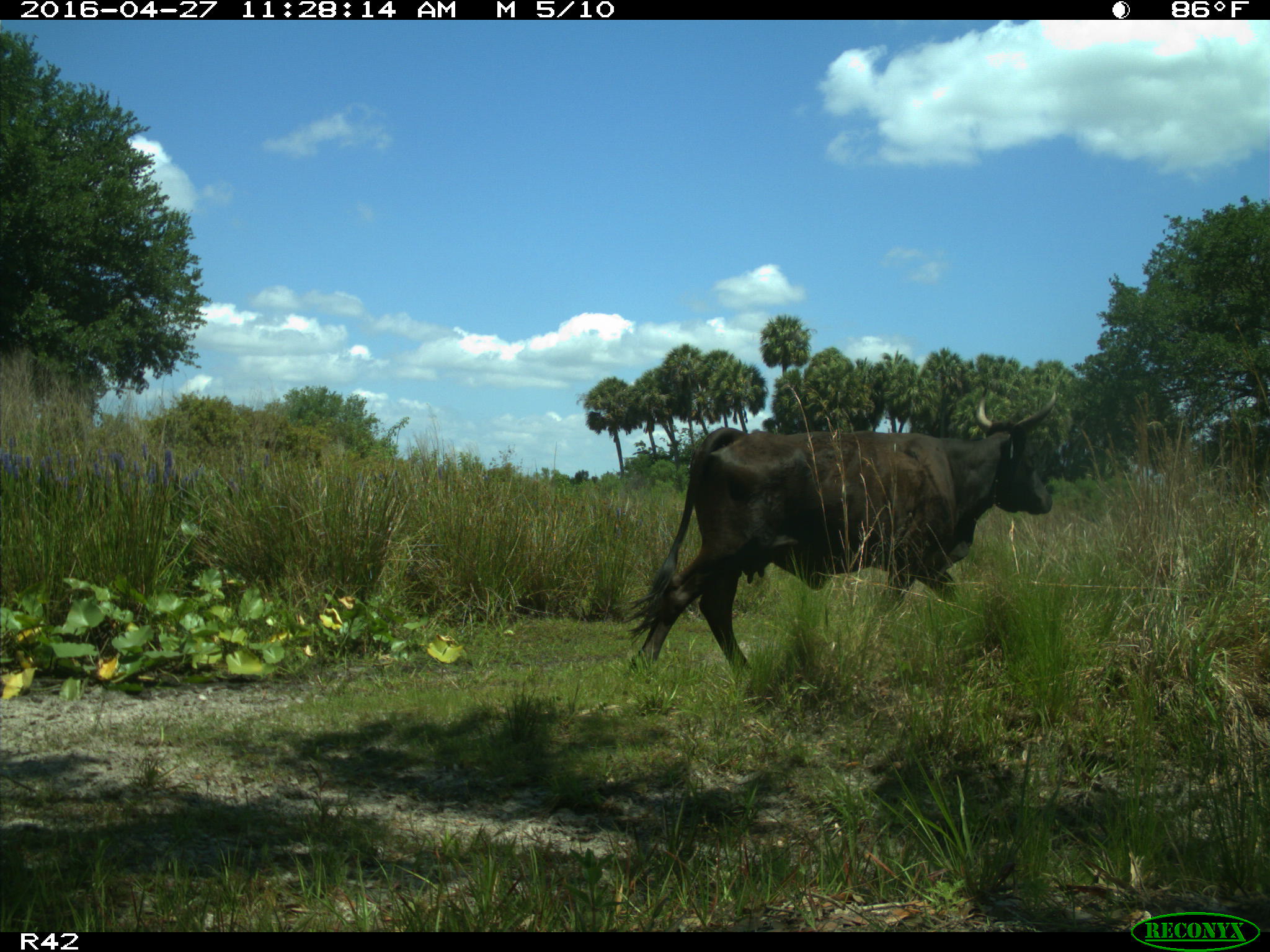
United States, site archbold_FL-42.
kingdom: Animalia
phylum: Chordata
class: Mammalia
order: Artiodactyla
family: Bovidae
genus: Bos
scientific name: Bos taurus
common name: domestic cow